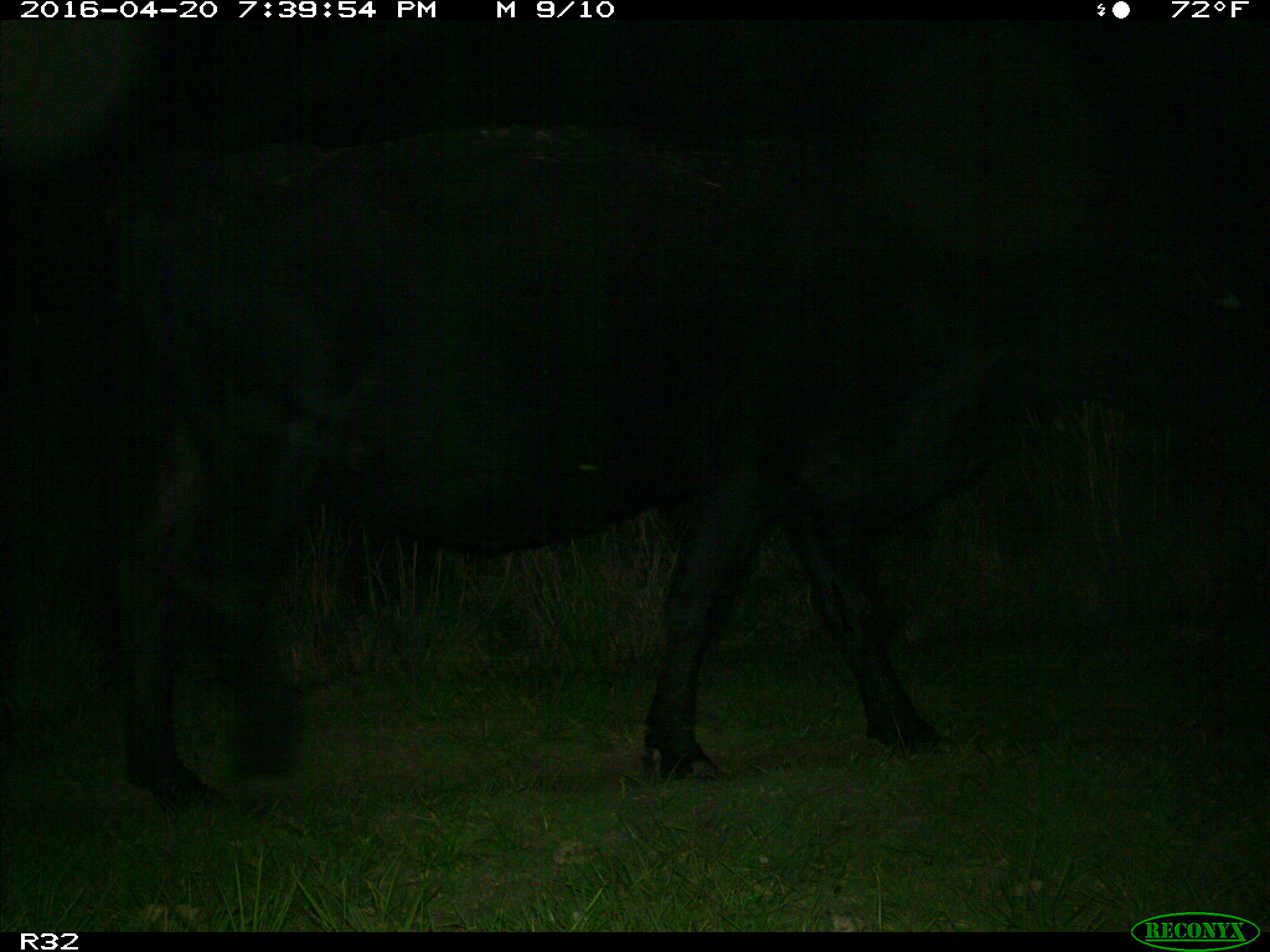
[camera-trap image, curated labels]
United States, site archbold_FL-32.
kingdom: Animalia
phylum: Chordata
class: Mammalia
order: Artiodactyla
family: Bovidae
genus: Bos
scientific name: Bos taurus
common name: domestic cow